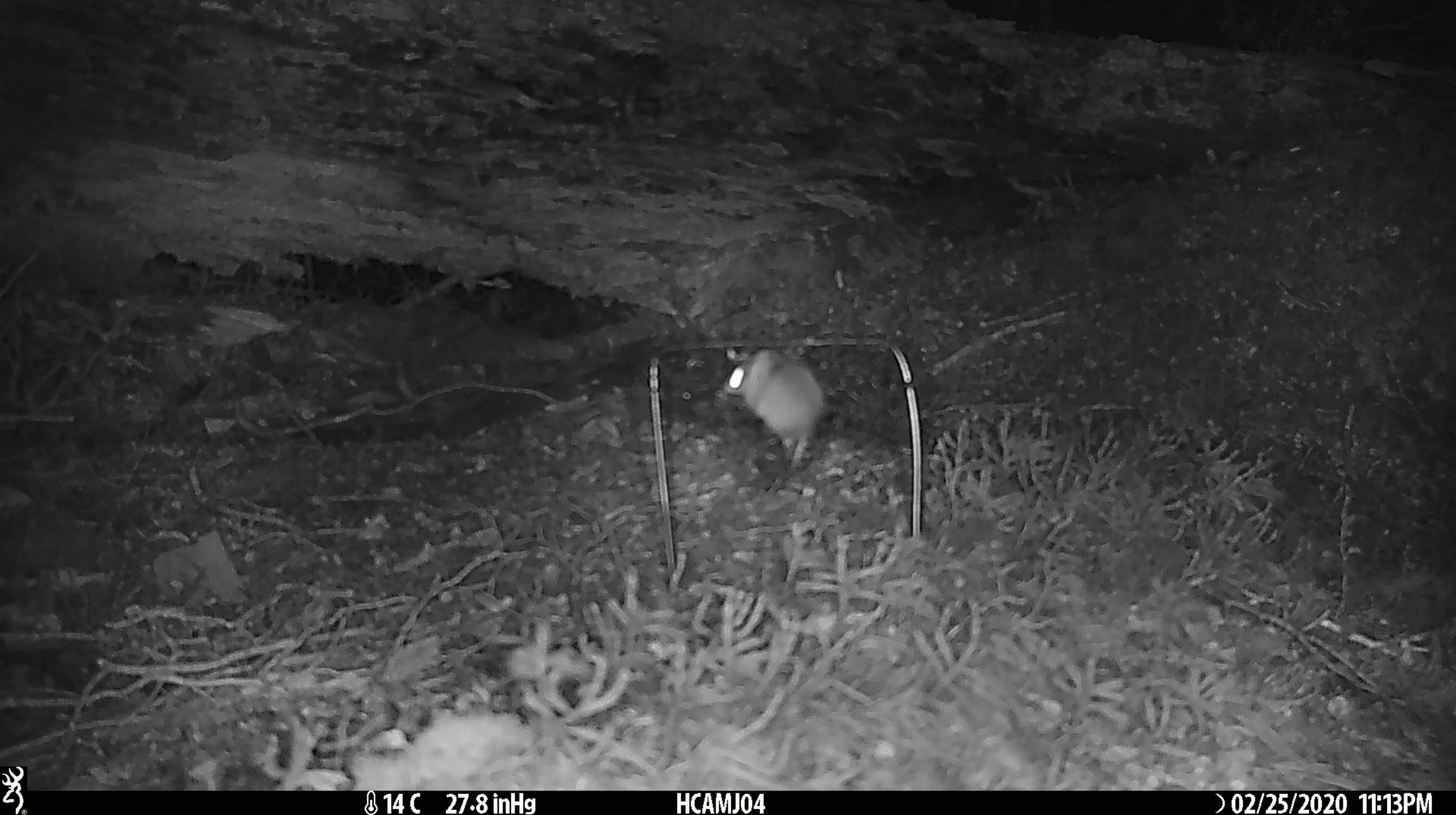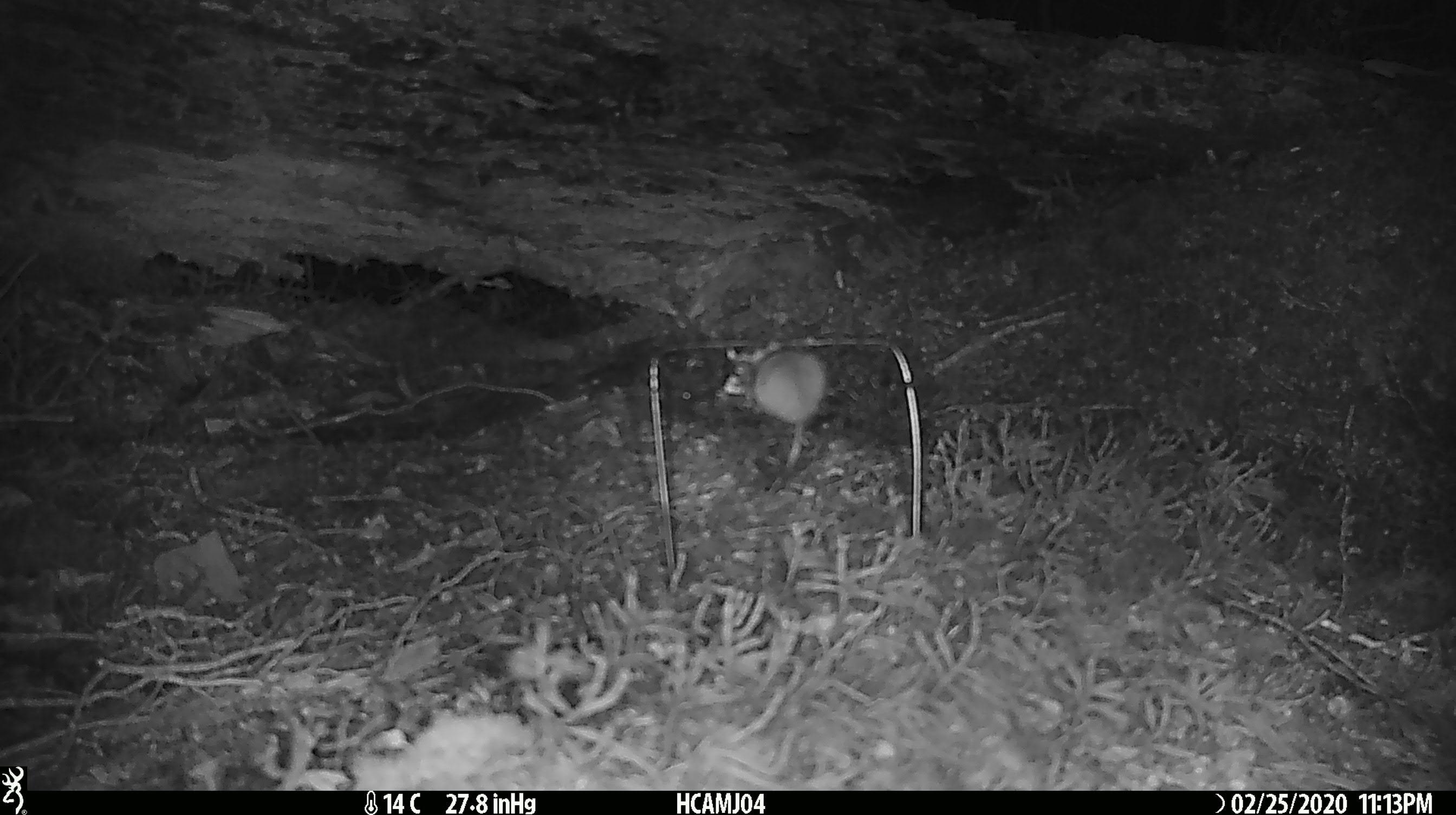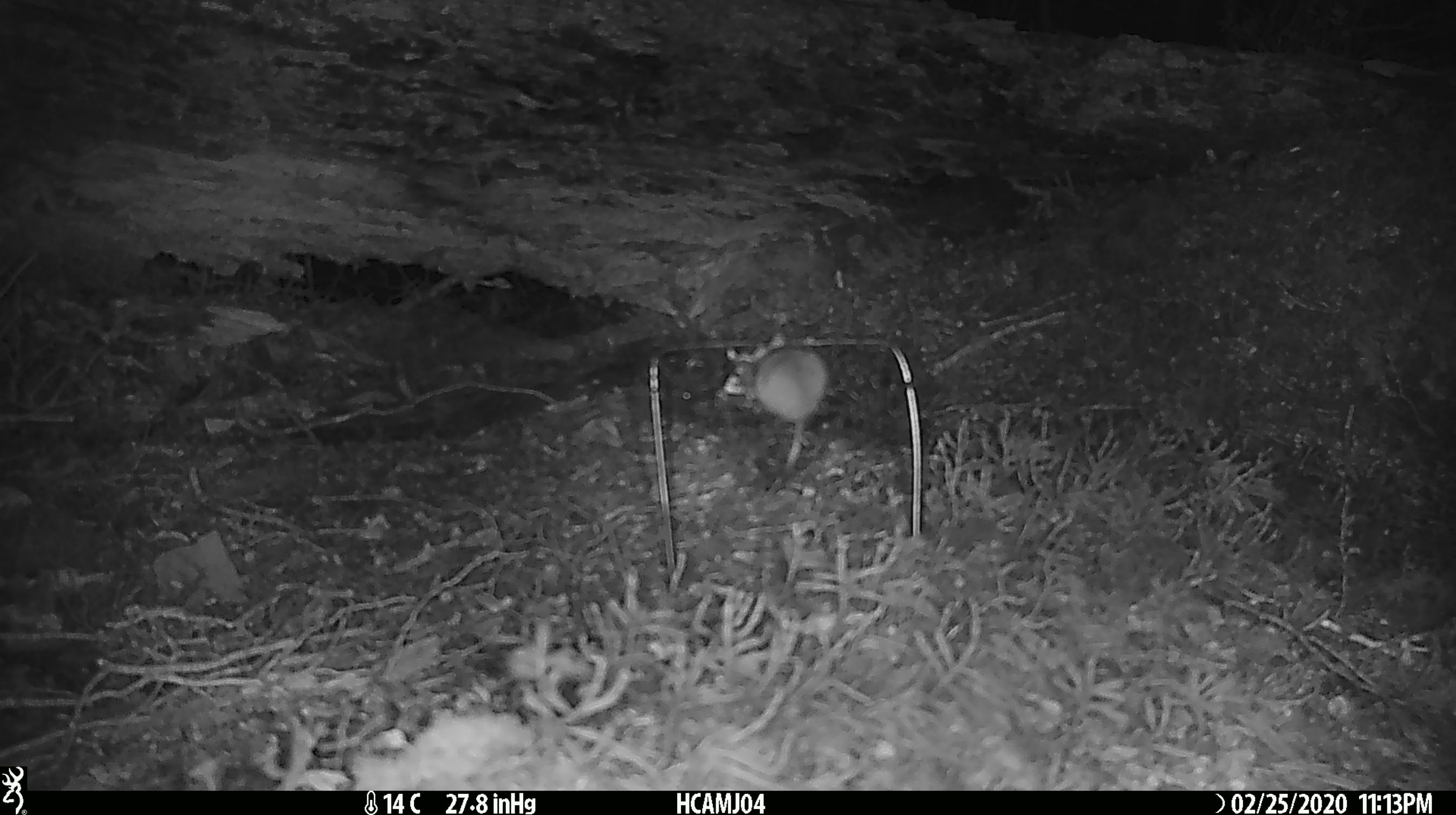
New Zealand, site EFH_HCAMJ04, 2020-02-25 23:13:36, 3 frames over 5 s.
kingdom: Animalia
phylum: Chordata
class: Mammalia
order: Rodentia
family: Muridae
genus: Mus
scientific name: Mus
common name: mouse